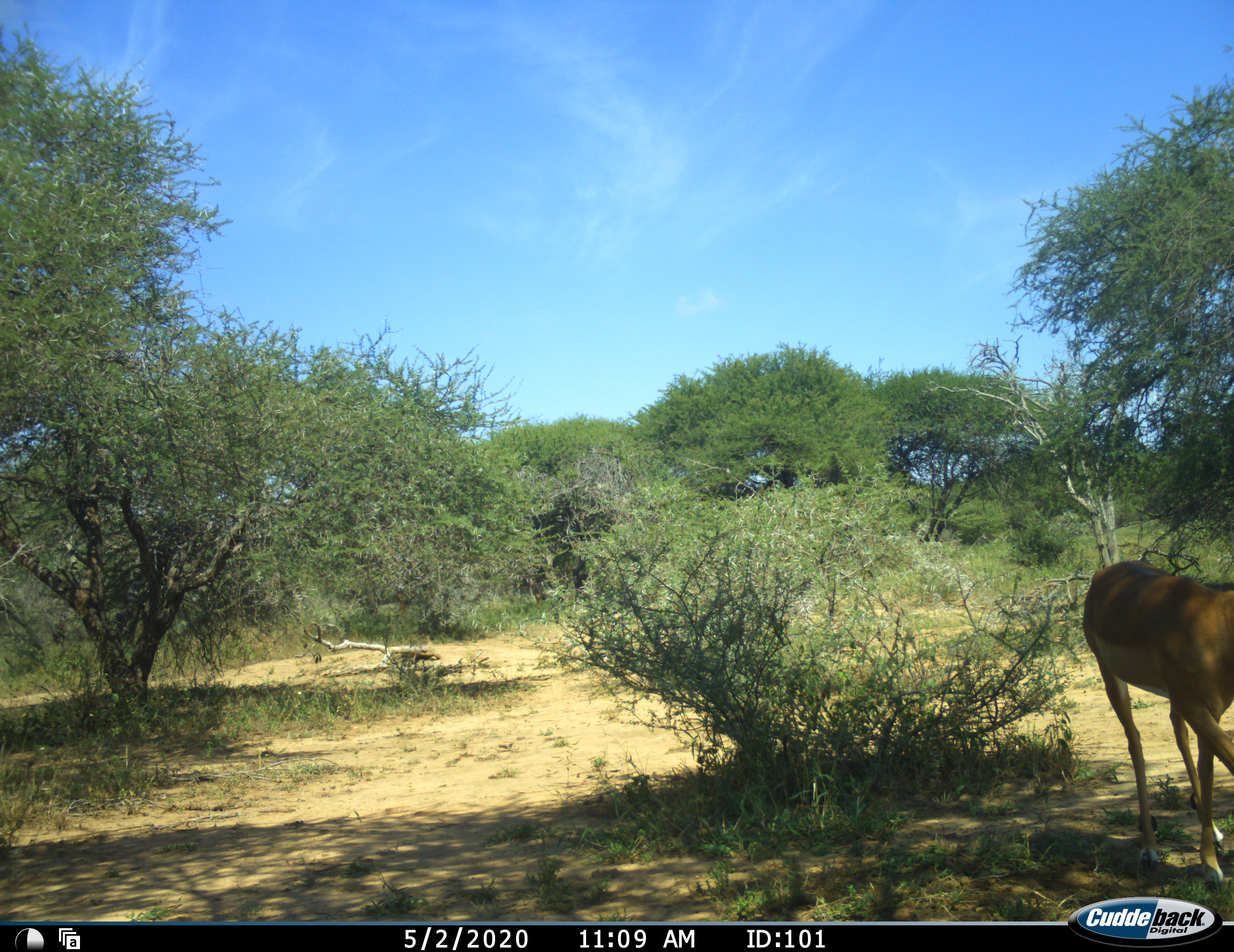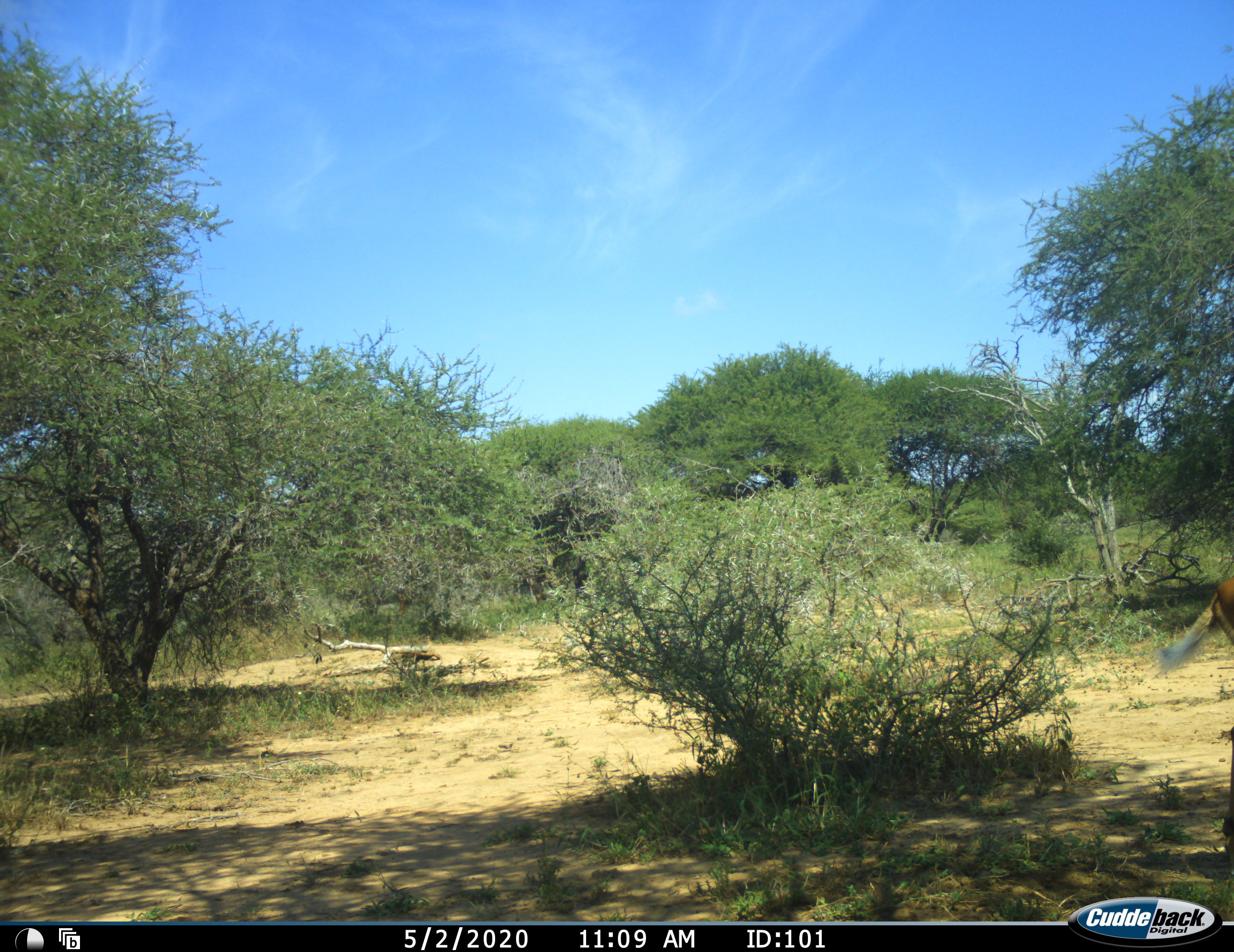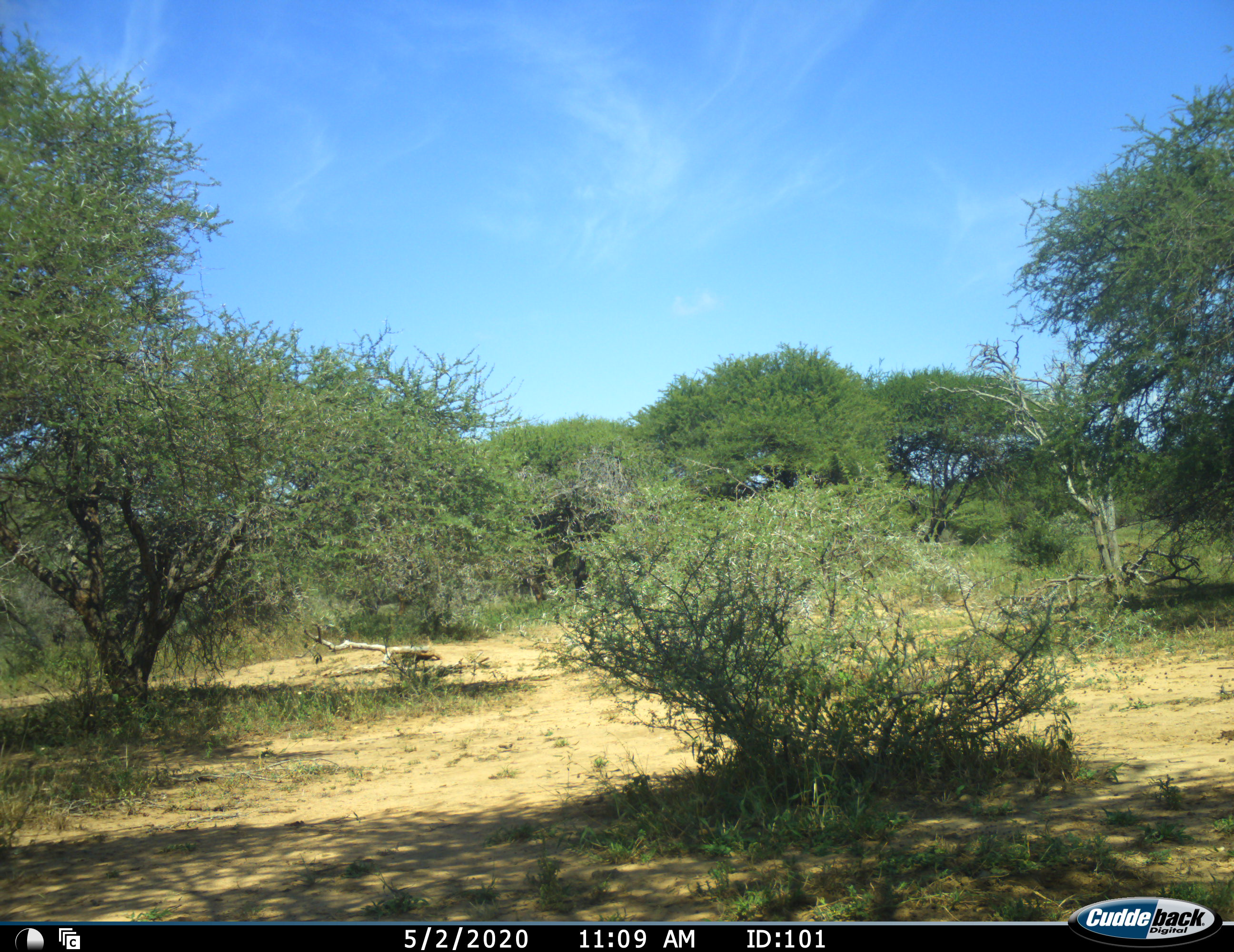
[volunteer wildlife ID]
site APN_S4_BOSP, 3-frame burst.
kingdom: Animalia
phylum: Chordata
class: Mammalia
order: Artiodactyla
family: Bovidae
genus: Aepyceros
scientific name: Aepyceros melampus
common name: impala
Impala (Aepyceros melampus), count 1. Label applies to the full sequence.